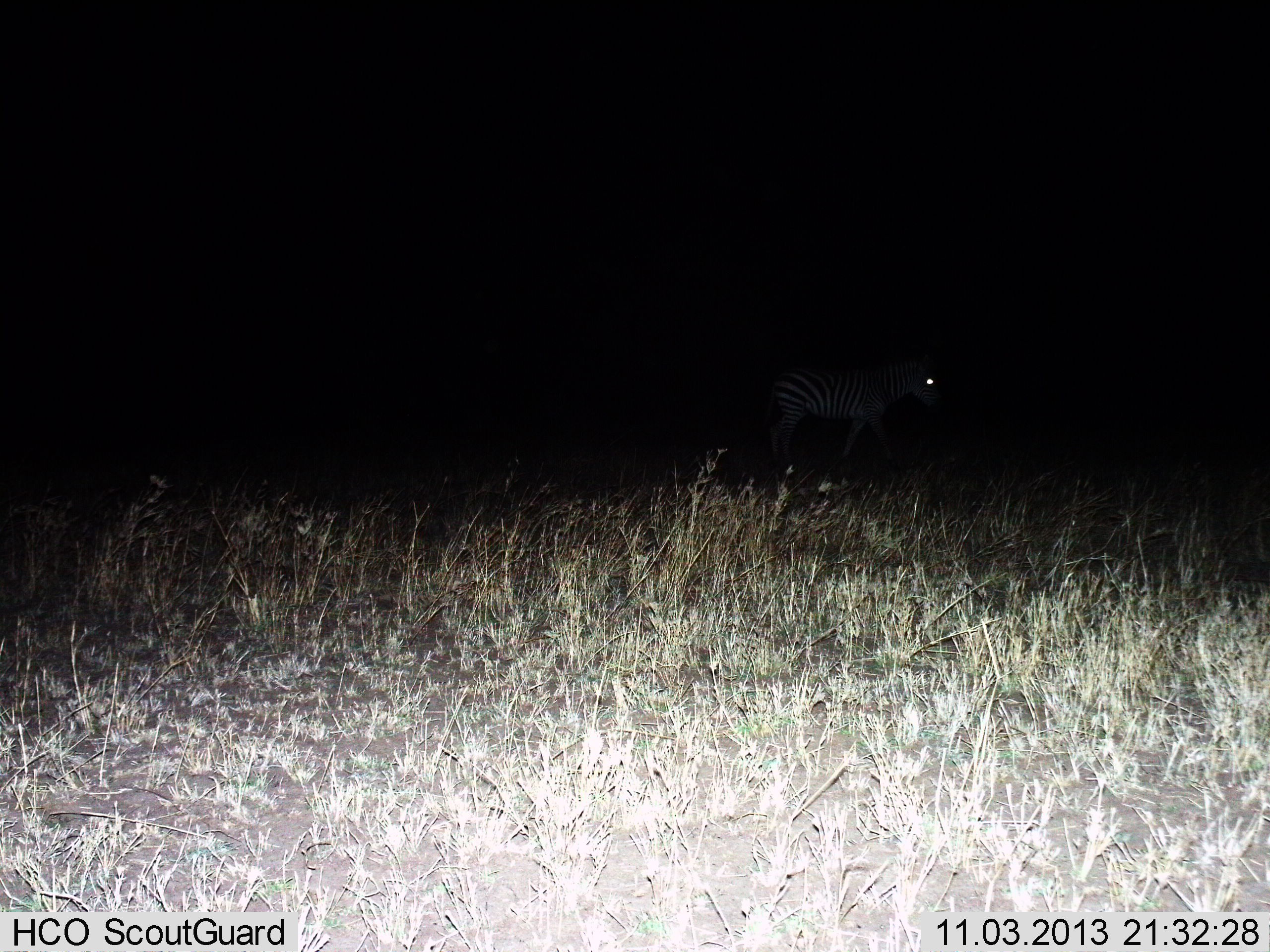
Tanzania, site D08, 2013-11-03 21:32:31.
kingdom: Animalia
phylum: Chordata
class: Mammalia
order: Perissodactyla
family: Equidae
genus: Equus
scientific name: Equus quagga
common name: plains zebra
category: zebra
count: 1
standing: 30%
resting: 0%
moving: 70%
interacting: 0%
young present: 0%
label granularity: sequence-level